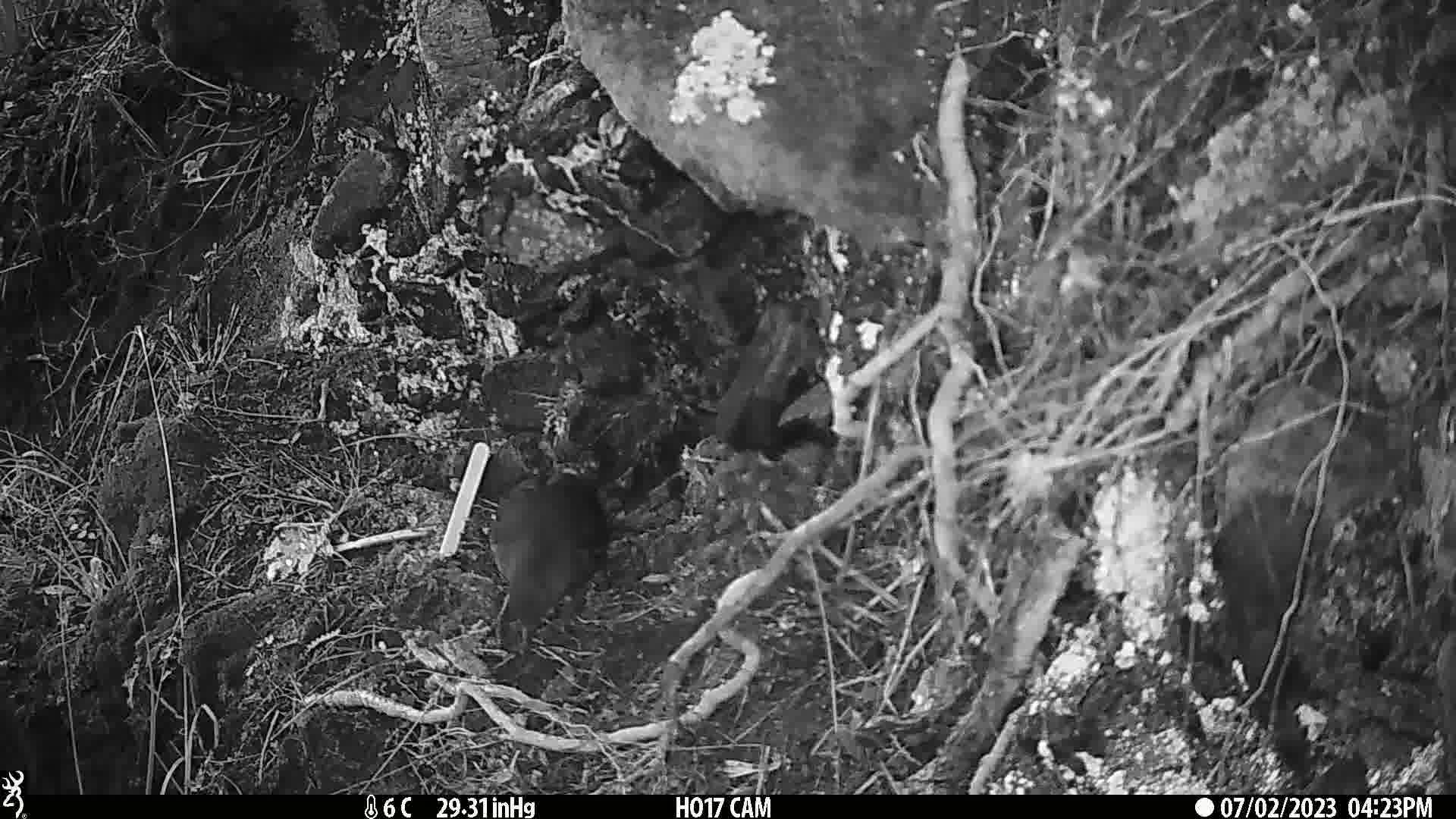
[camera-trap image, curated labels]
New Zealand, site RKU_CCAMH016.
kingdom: Animalia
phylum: Chordata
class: Aves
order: Passeriformes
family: Turdidae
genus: Turdus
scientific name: Turdus merula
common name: eurasian blackbird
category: blackbird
Blackbird (eurasian blackbird) (Turdus merula).